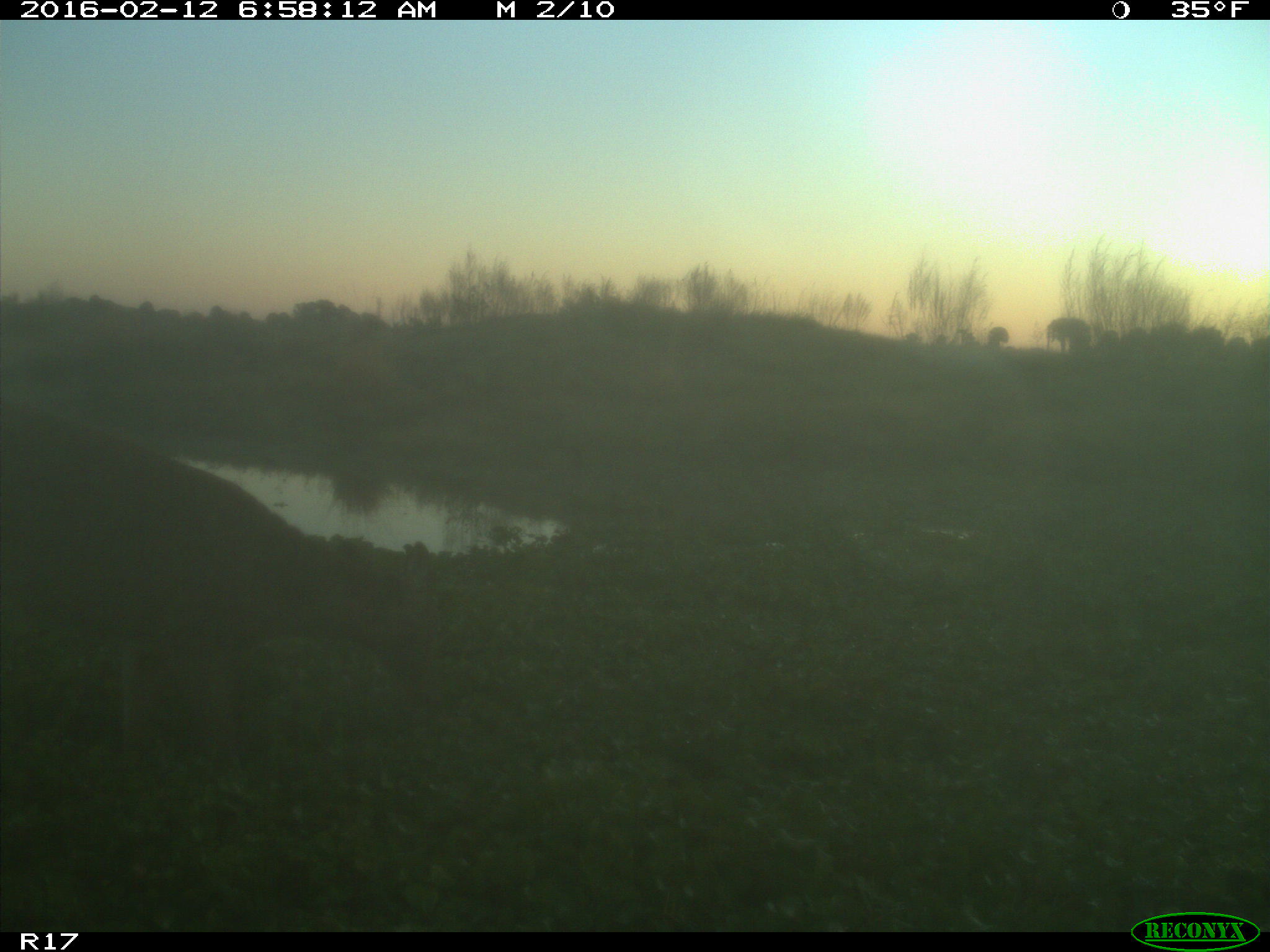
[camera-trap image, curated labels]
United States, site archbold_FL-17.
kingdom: Animalia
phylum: Chordata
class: Mammalia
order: Artiodactyla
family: Cervidae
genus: Odocoileus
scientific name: Odocoileus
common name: deer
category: unidentified deer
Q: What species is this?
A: Unidentified deer (deer) (Odocoileus).